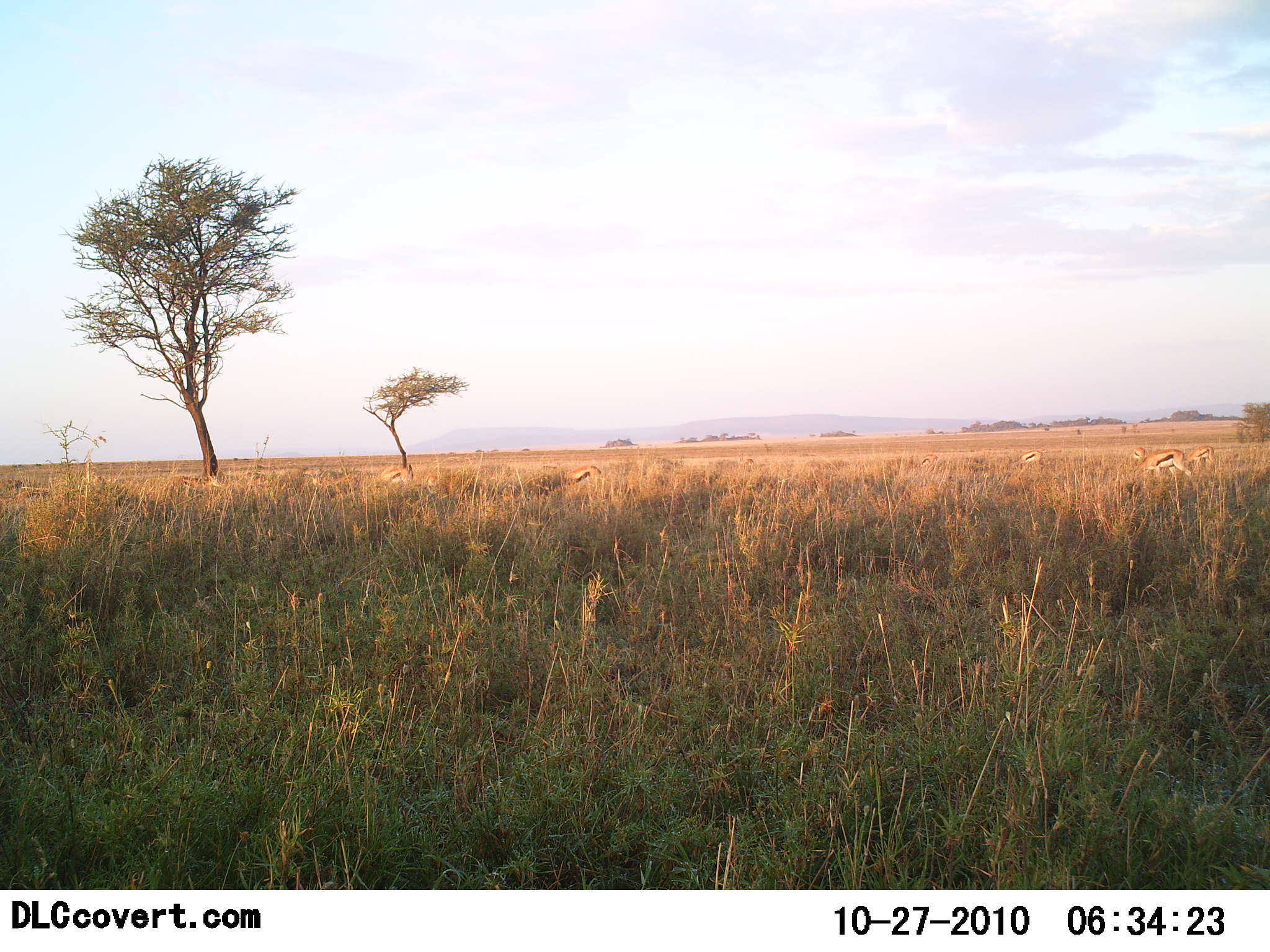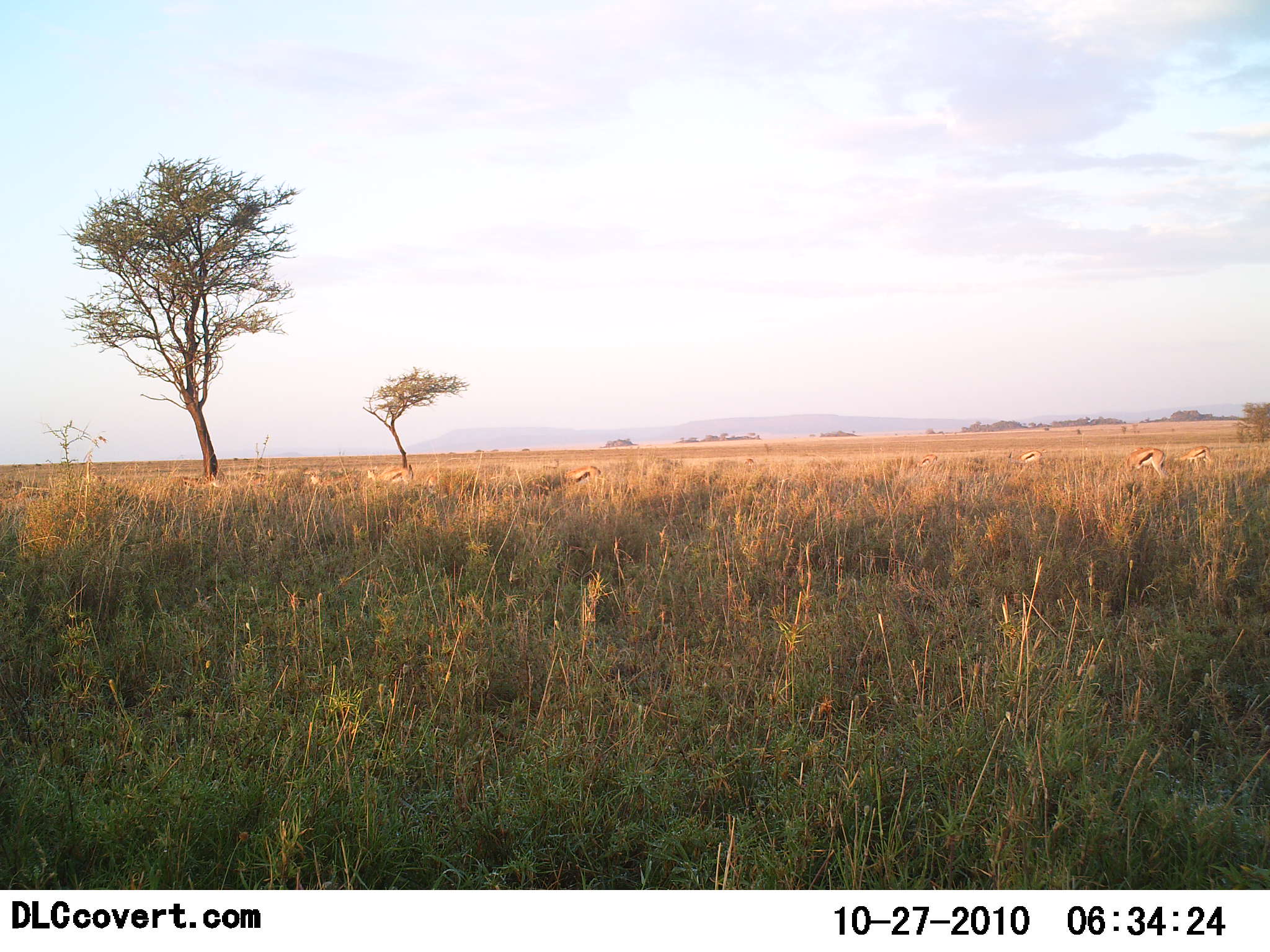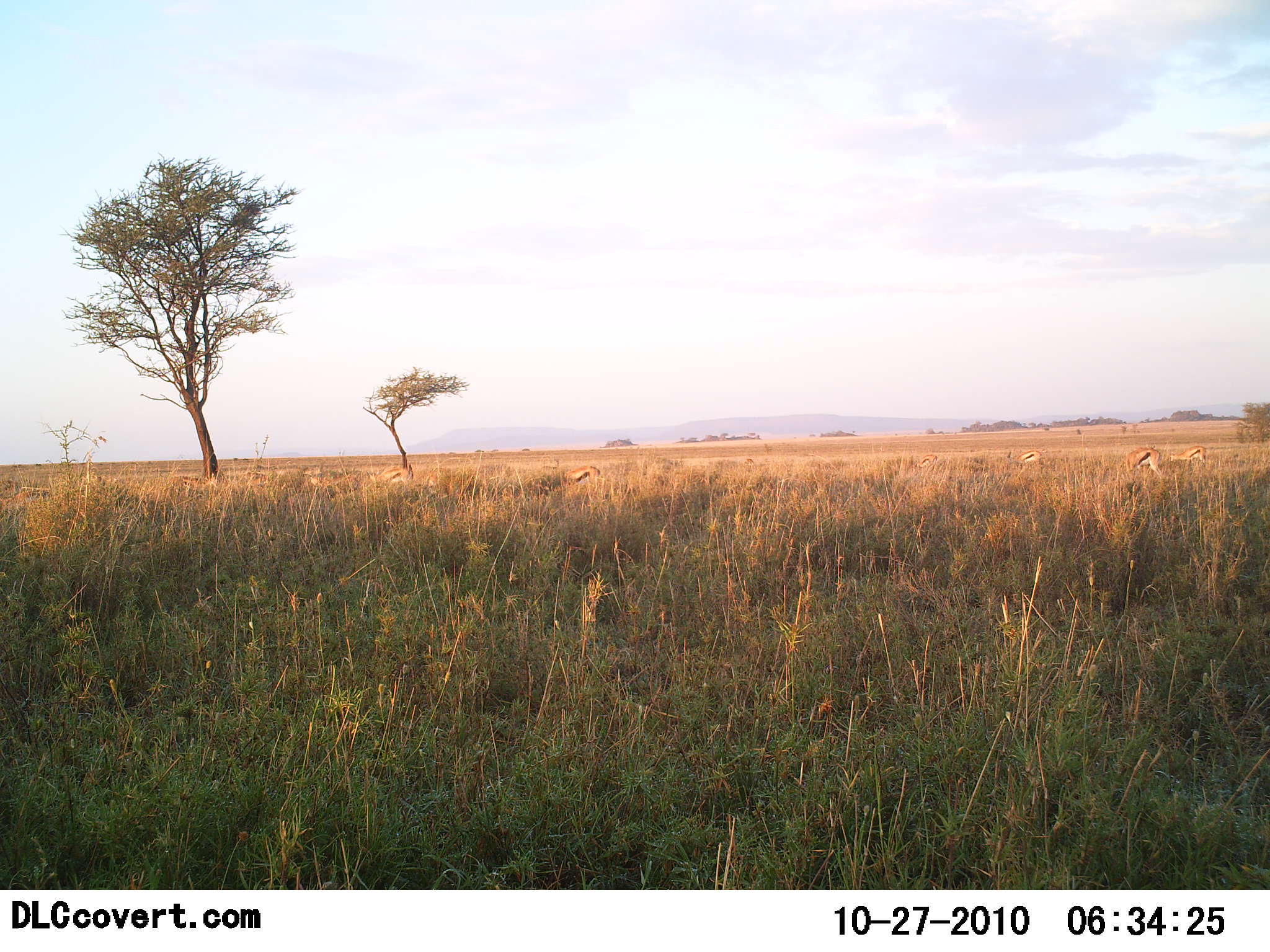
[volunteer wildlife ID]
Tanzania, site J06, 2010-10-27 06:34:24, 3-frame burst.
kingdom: Animalia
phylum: Chordata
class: Mammalia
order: Artiodactyla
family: Bovidae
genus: Eudorcas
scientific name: Eudorcas thomsonii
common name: thomson's gazelle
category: gazellethomsons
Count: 7.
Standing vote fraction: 36%.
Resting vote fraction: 0%.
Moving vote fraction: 64%.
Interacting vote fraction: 9%.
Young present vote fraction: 0%.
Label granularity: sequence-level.